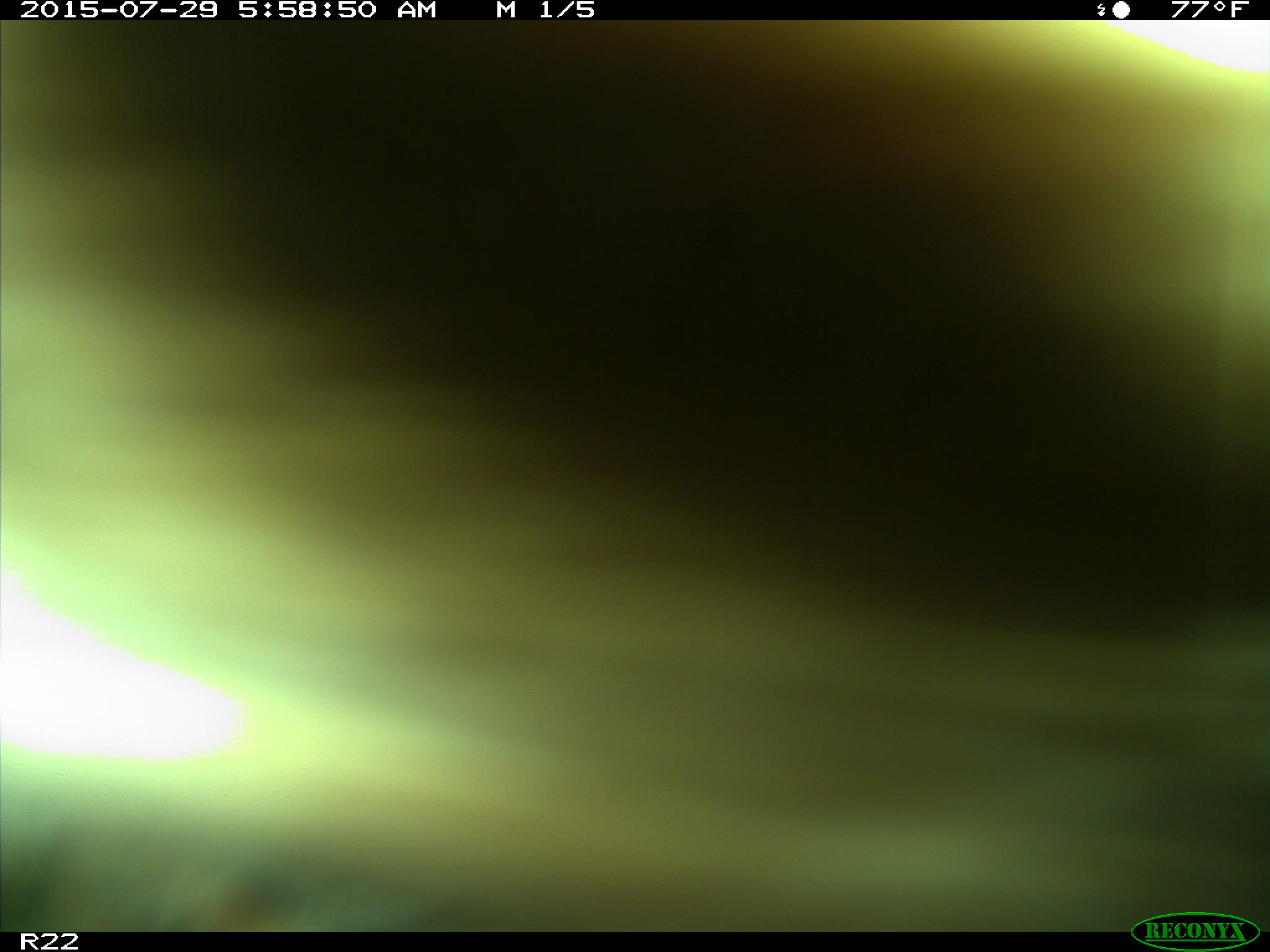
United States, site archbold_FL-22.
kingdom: Animalia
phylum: Chordata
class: Mammalia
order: Artiodactyla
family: Bovidae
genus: Bos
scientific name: Bos taurus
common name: domestic cow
Bos taurus (domestic cow).